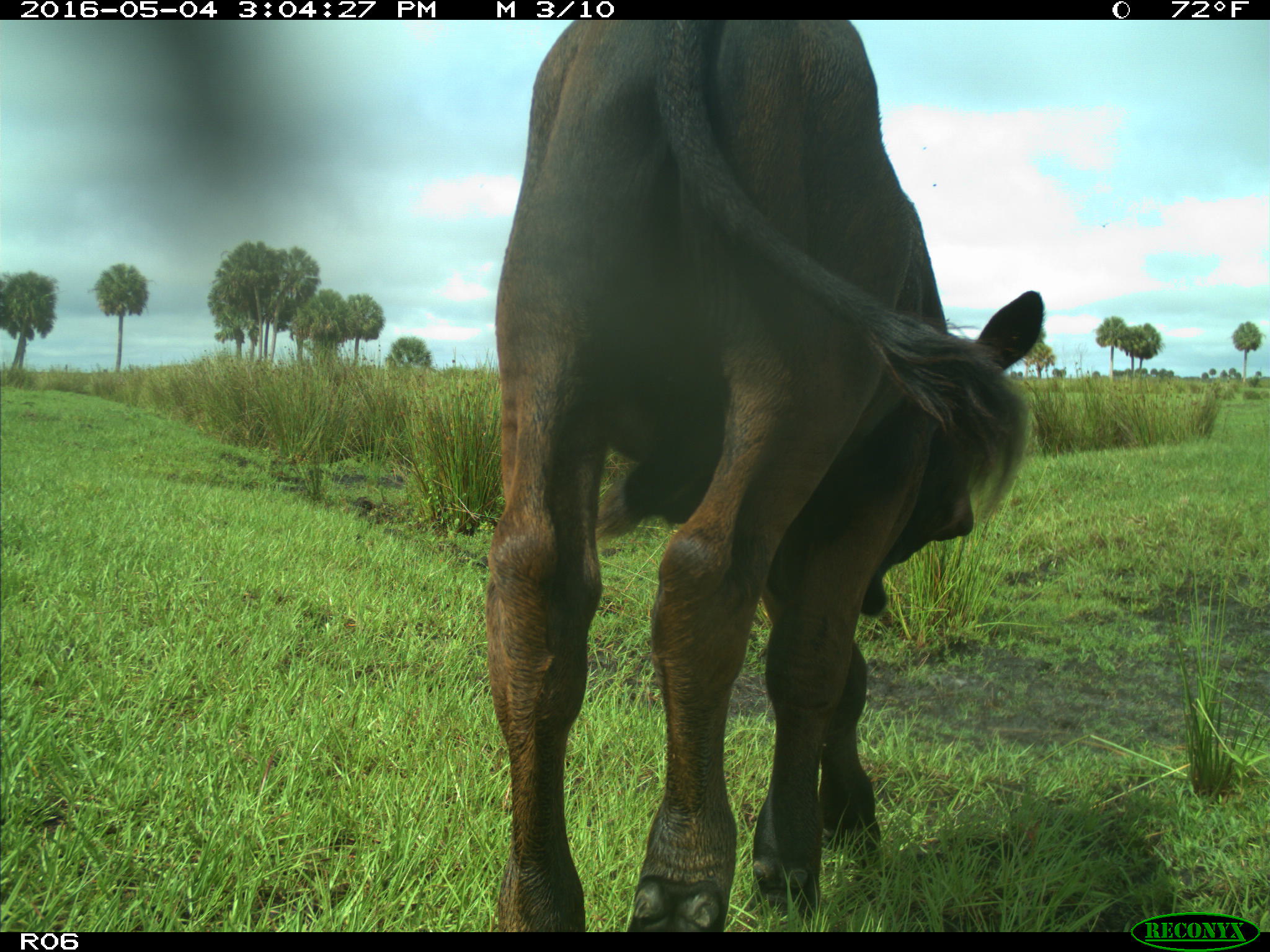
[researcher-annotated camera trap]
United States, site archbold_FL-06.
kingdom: Animalia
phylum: Chordata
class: Mammalia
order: Artiodactyla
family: Bovidae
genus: Bos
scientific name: Bos taurus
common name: domestic cow